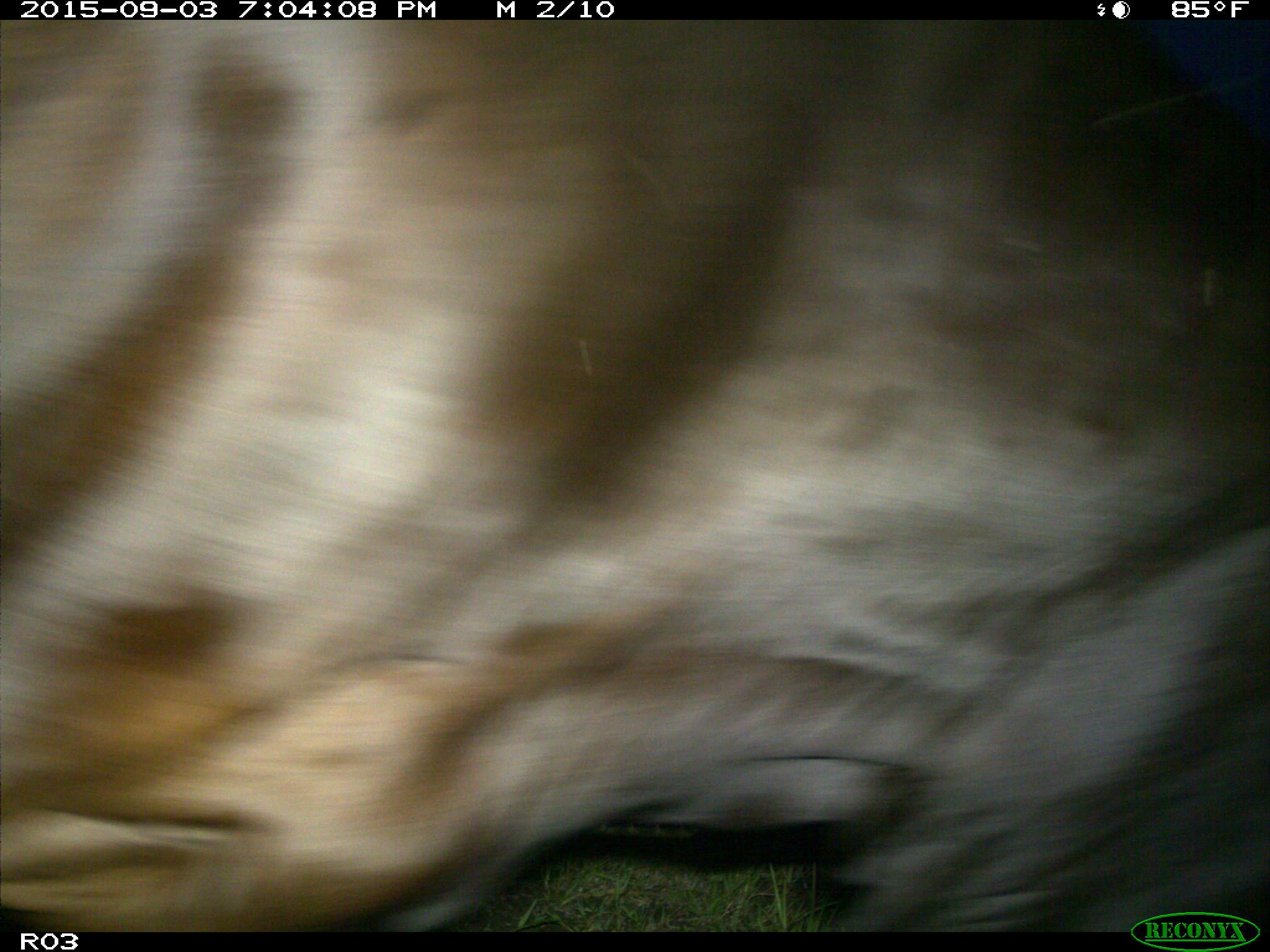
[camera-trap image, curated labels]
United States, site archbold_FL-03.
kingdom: Animalia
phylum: Chordata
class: Mammalia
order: Artiodactyla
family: Bovidae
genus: Bos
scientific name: Bos taurus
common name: domestic cow